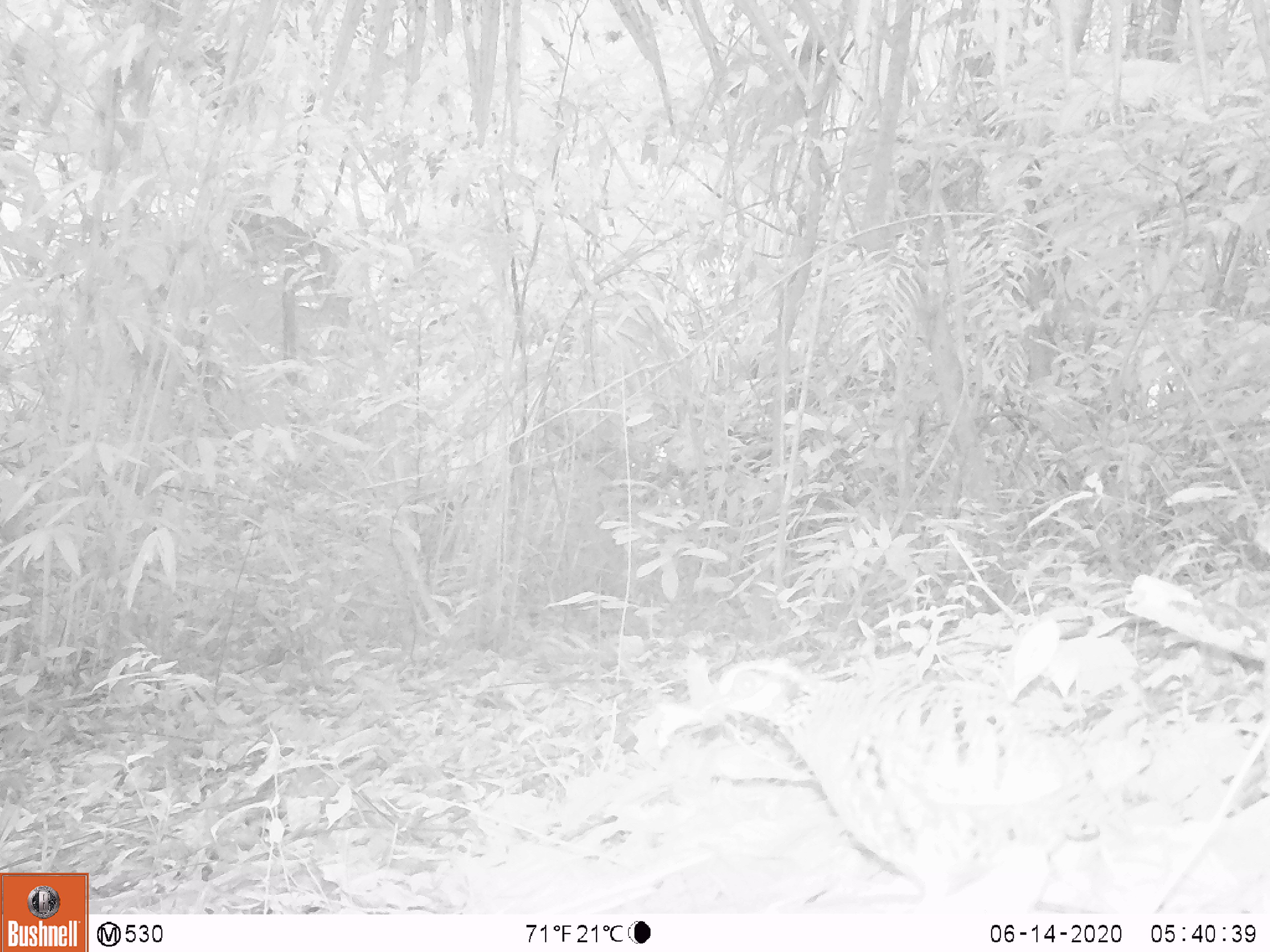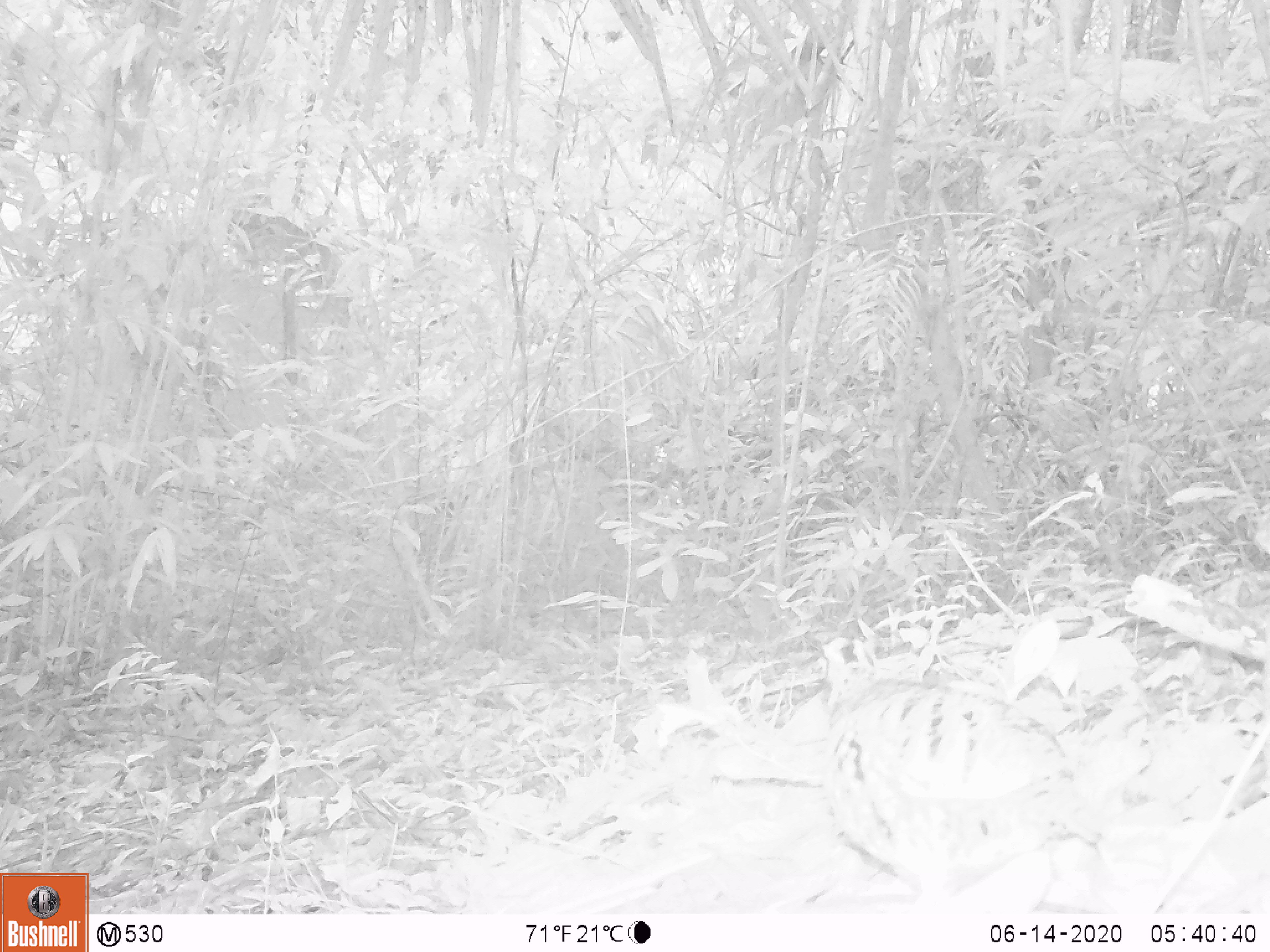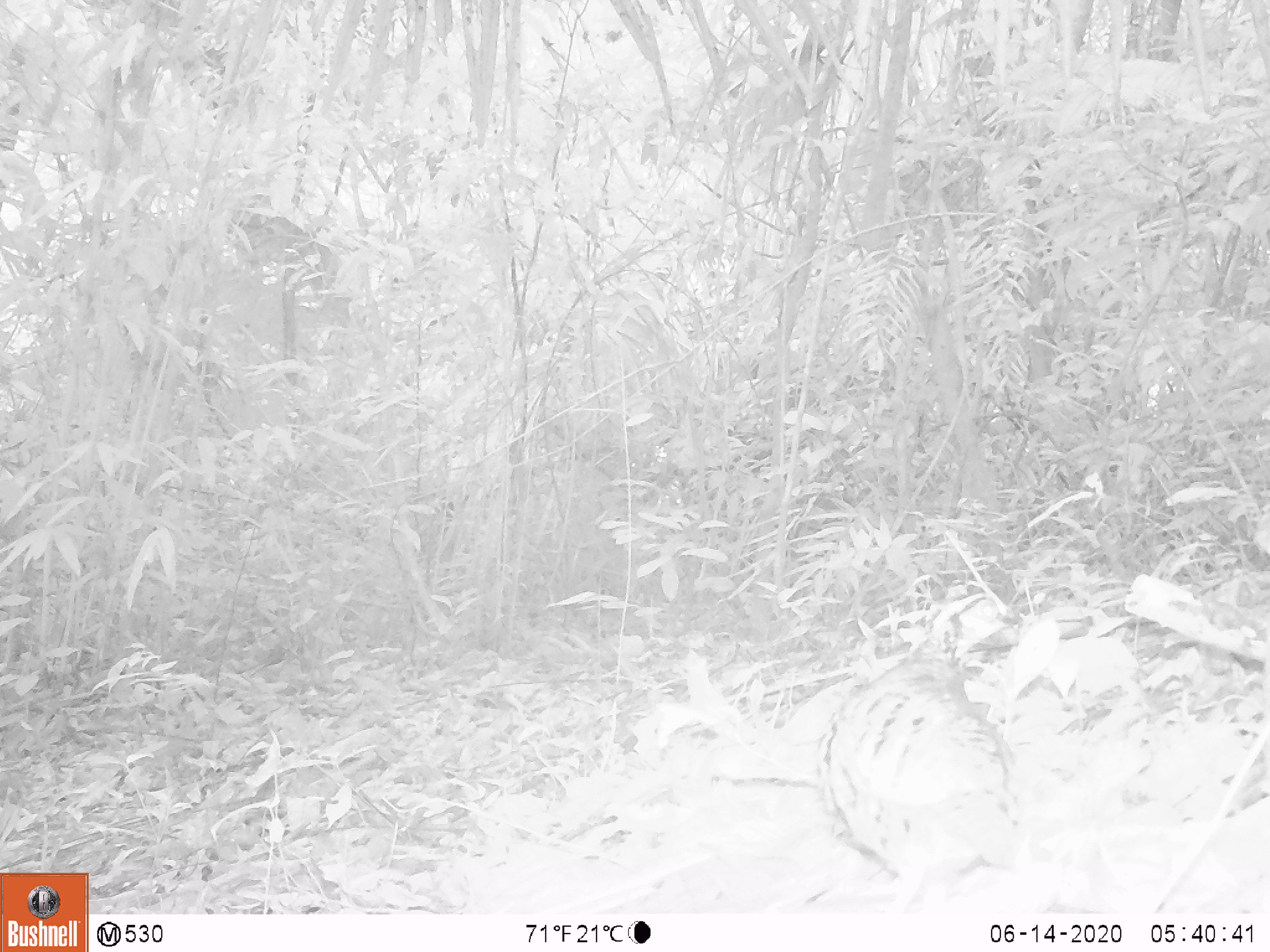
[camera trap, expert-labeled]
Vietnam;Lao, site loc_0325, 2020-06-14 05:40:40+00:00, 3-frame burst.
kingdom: Animalia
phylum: Chordata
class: Aves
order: Galliformes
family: Phasianidae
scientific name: Phasianidae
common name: partridge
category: unidentified partridge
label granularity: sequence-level